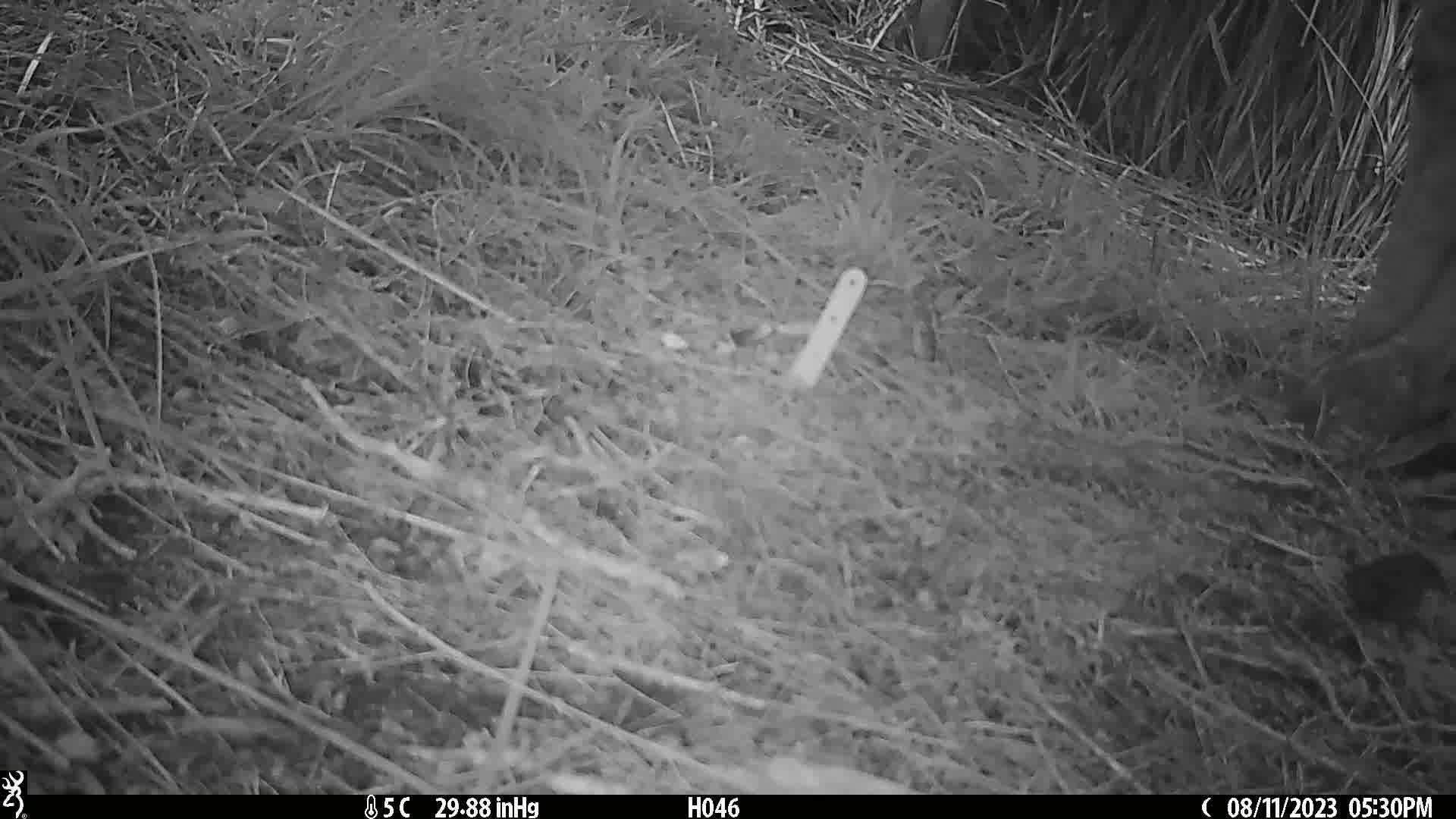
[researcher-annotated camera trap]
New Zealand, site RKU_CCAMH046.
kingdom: Animalia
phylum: Chordata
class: Aves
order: Passeriformes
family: Prunellidae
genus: Prunella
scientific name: Prunella modularis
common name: dunnock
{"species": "dunnock (Prunella modularis)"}